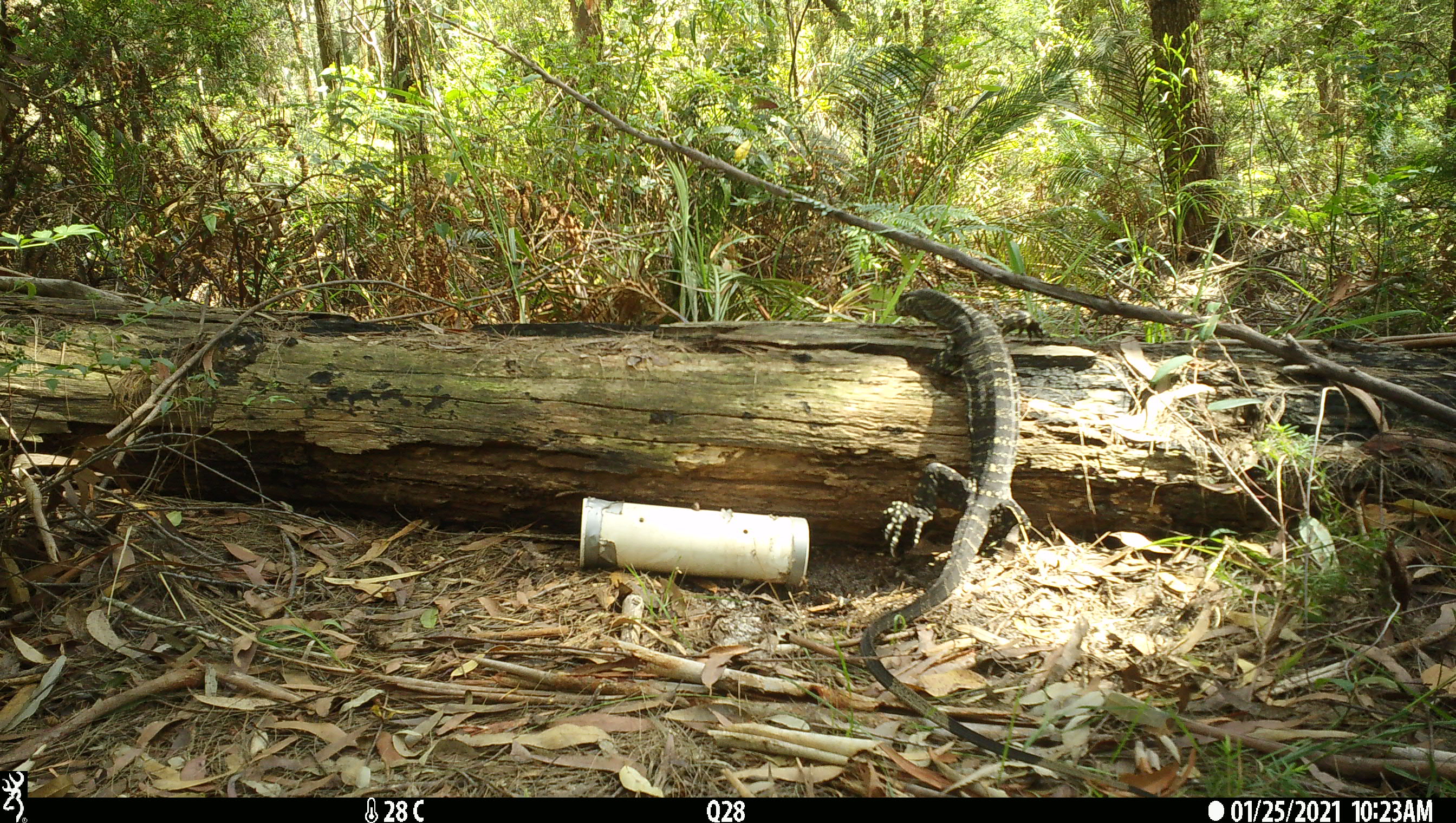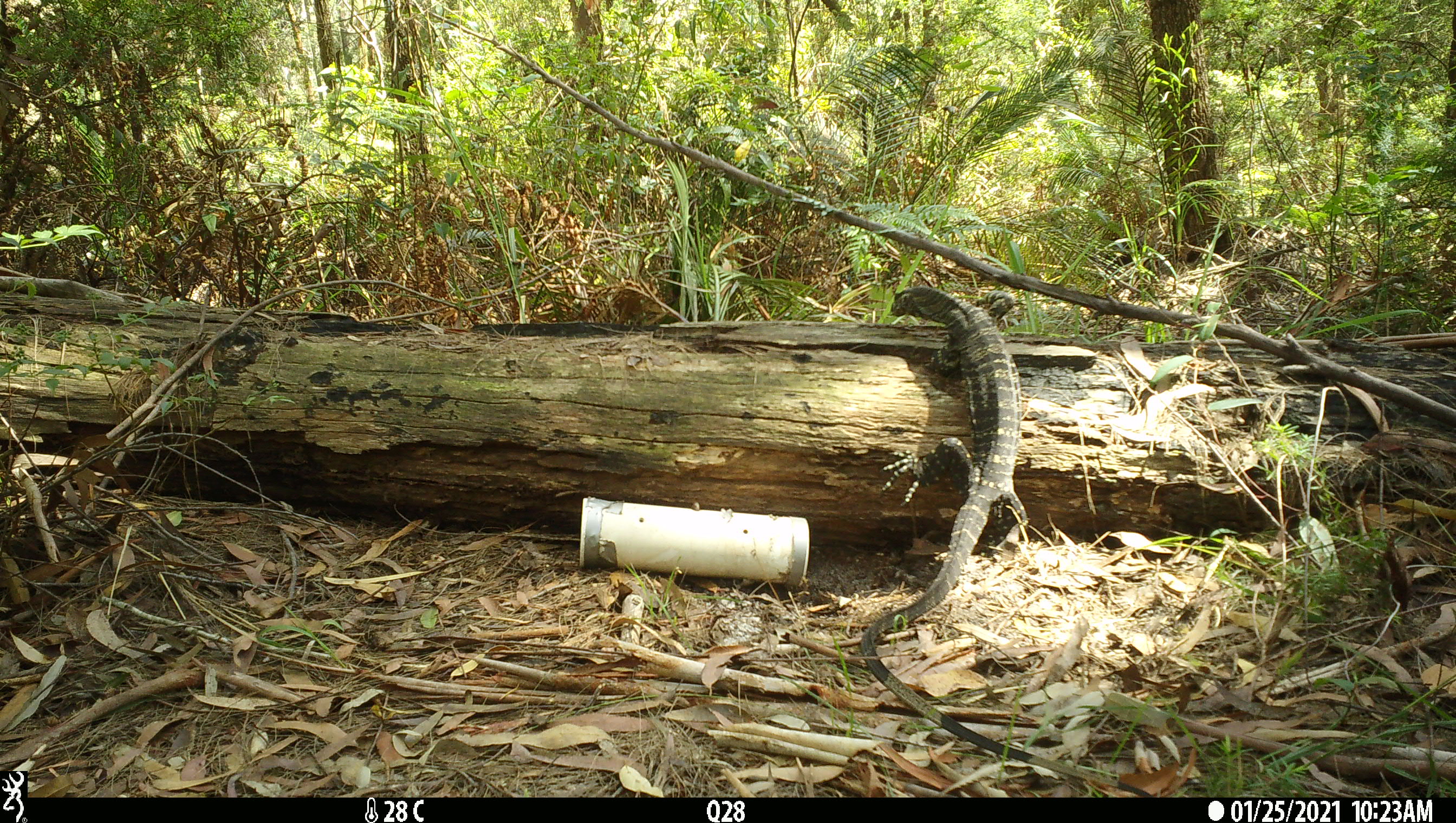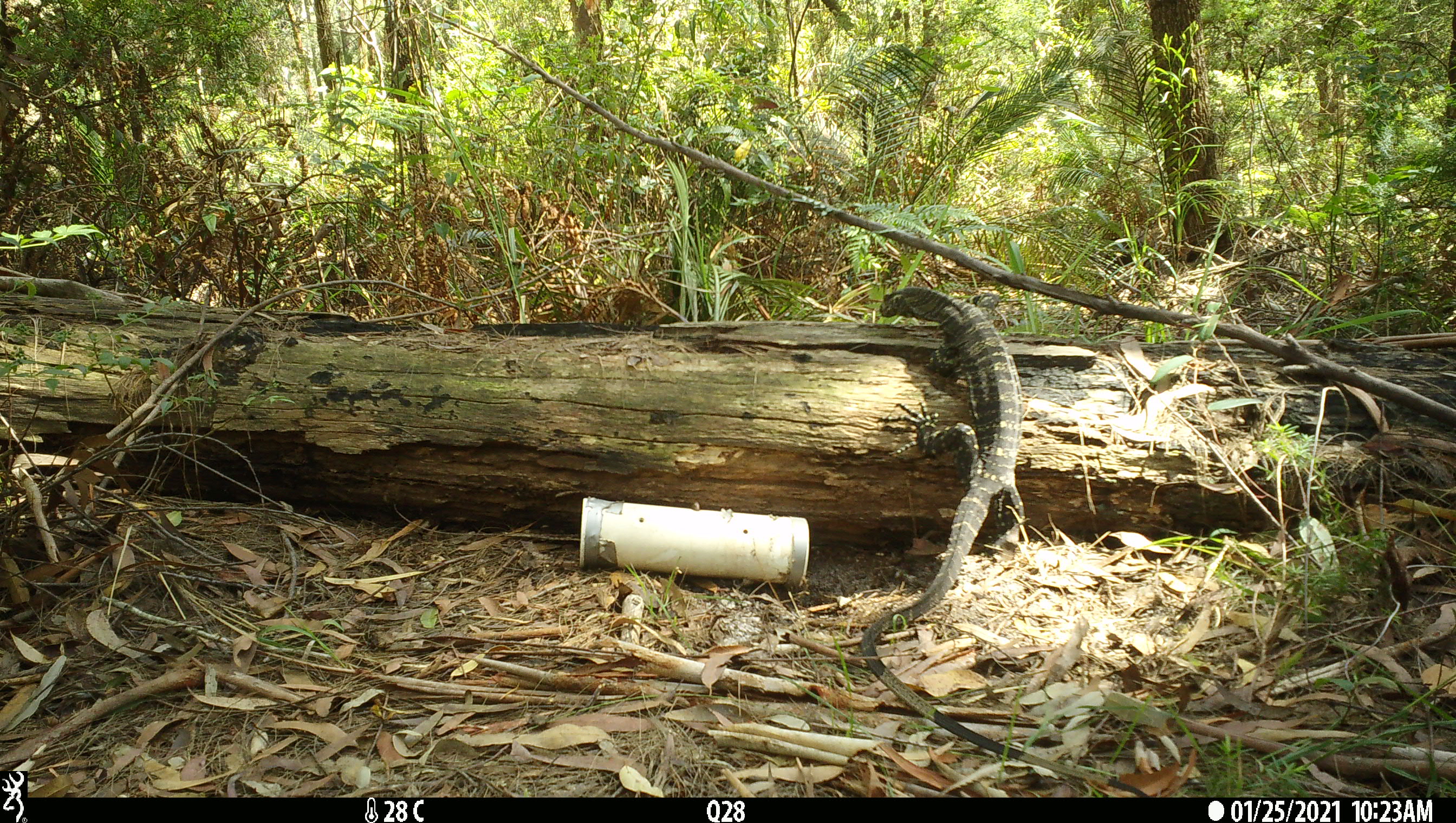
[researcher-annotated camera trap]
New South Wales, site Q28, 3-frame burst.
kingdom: Animalia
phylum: Chordata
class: Reptilia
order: Squamata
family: Varanidae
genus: Varanus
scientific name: Varanus varius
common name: lace monitor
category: goanna